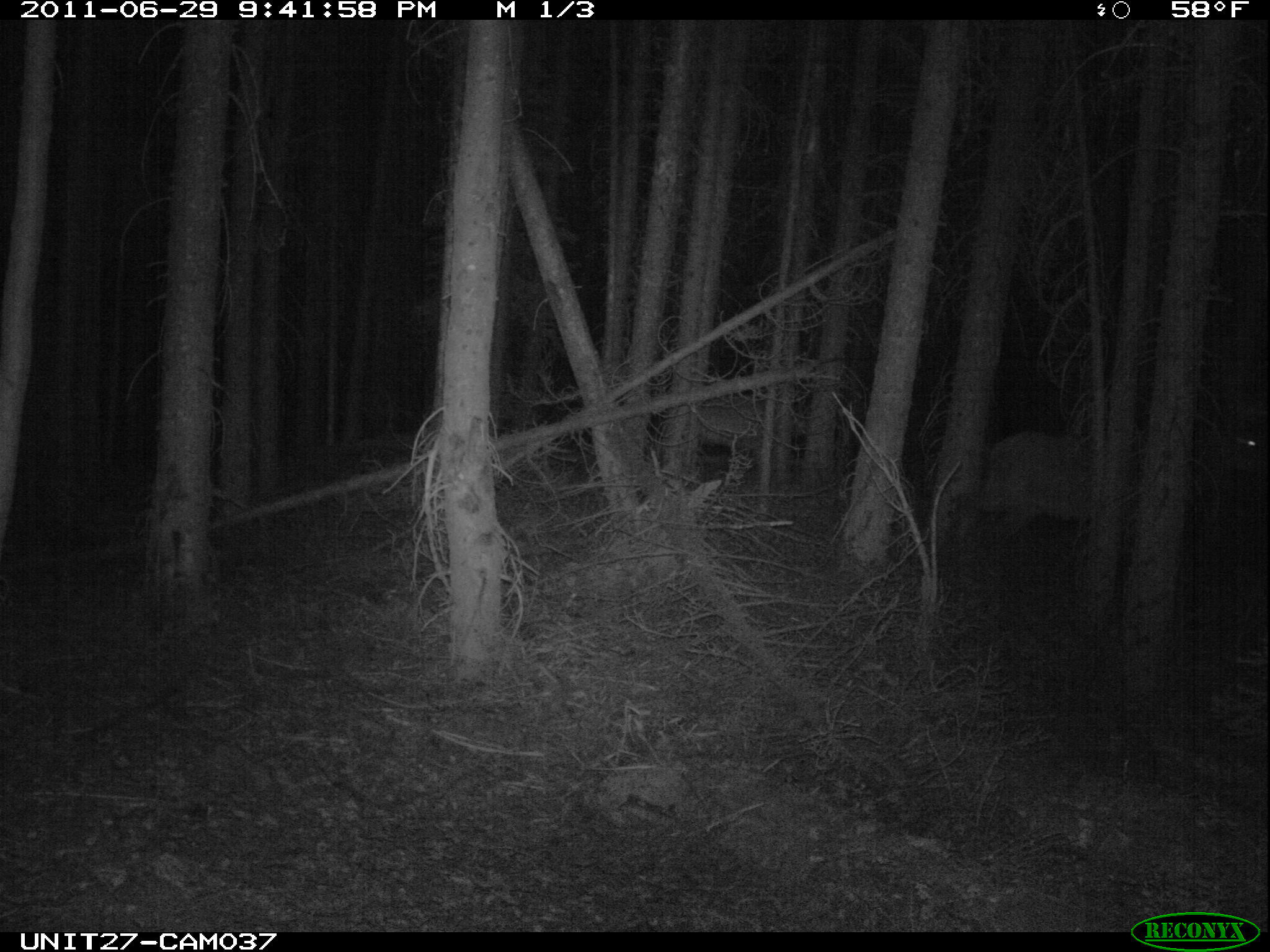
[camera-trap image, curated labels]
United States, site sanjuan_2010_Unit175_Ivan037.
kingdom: Animalia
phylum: Chordata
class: Mammalia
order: Artiodactyla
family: Cervidae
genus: Cervus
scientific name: Cervus elaphus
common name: red deer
Cervus elaphus (red deer).